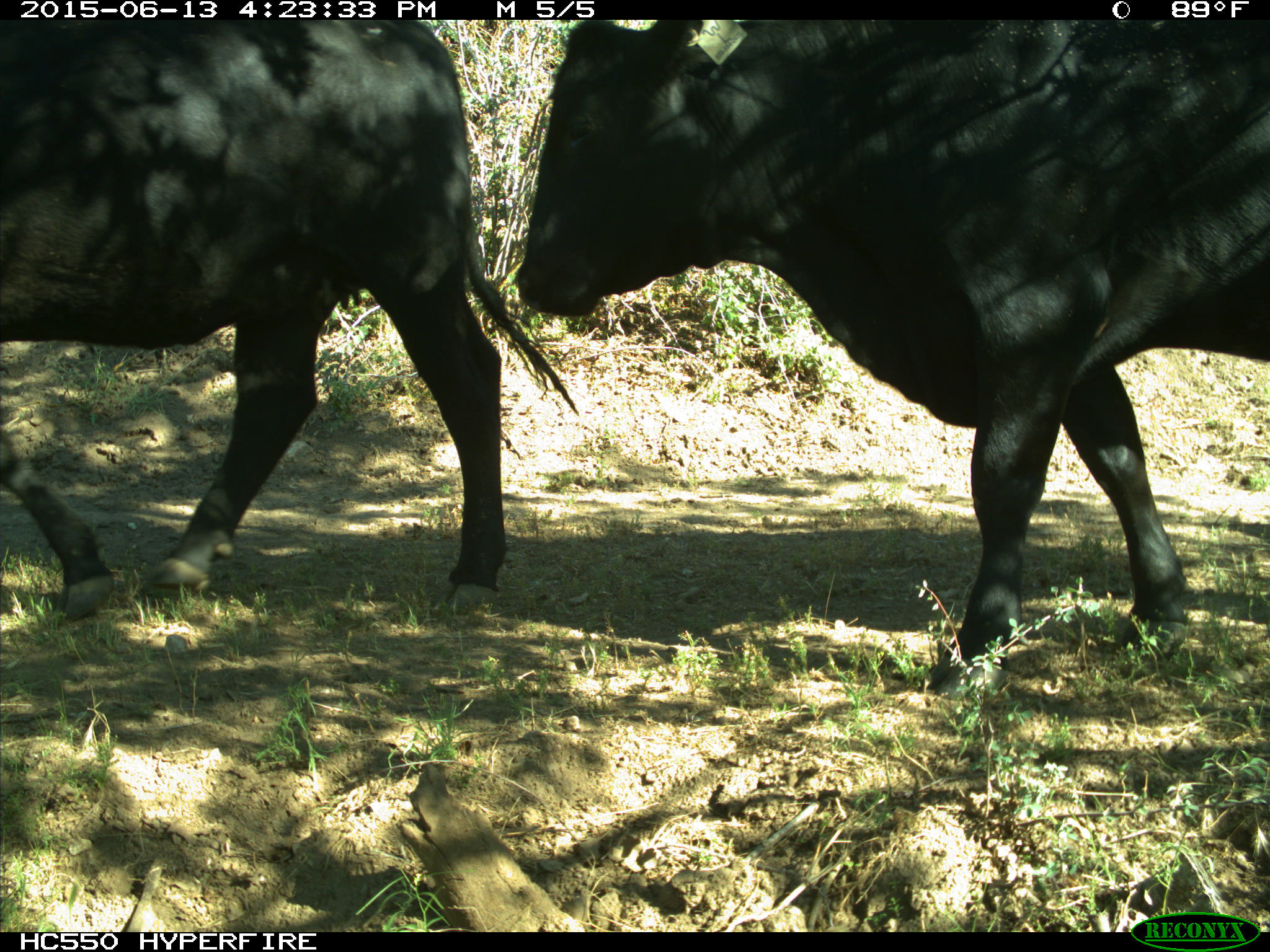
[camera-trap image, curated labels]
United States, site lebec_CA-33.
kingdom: Animalia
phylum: Chordata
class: Mammalia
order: Artiodactyla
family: Bovidae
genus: Bos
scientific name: Bos taurus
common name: domestic cow